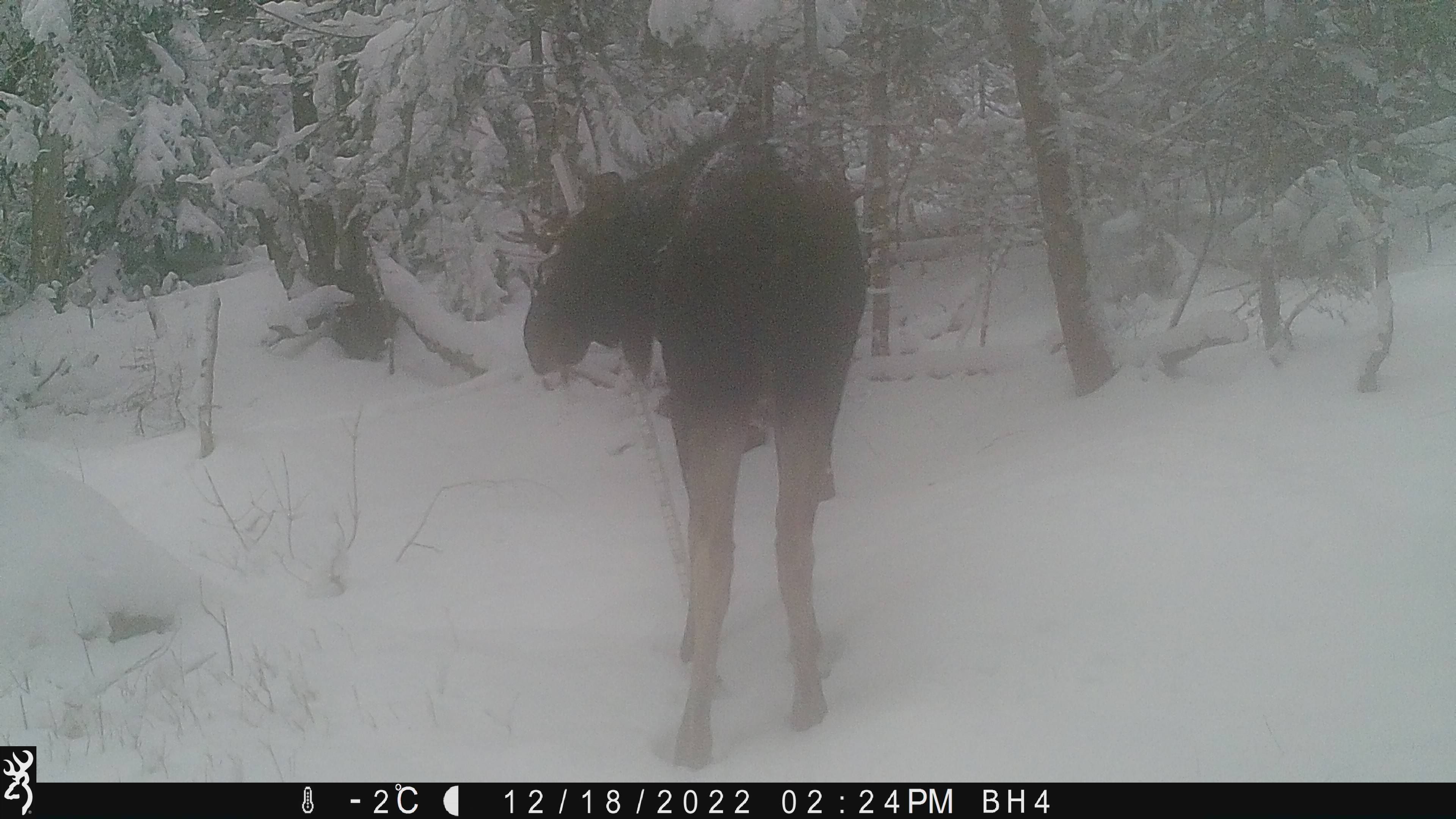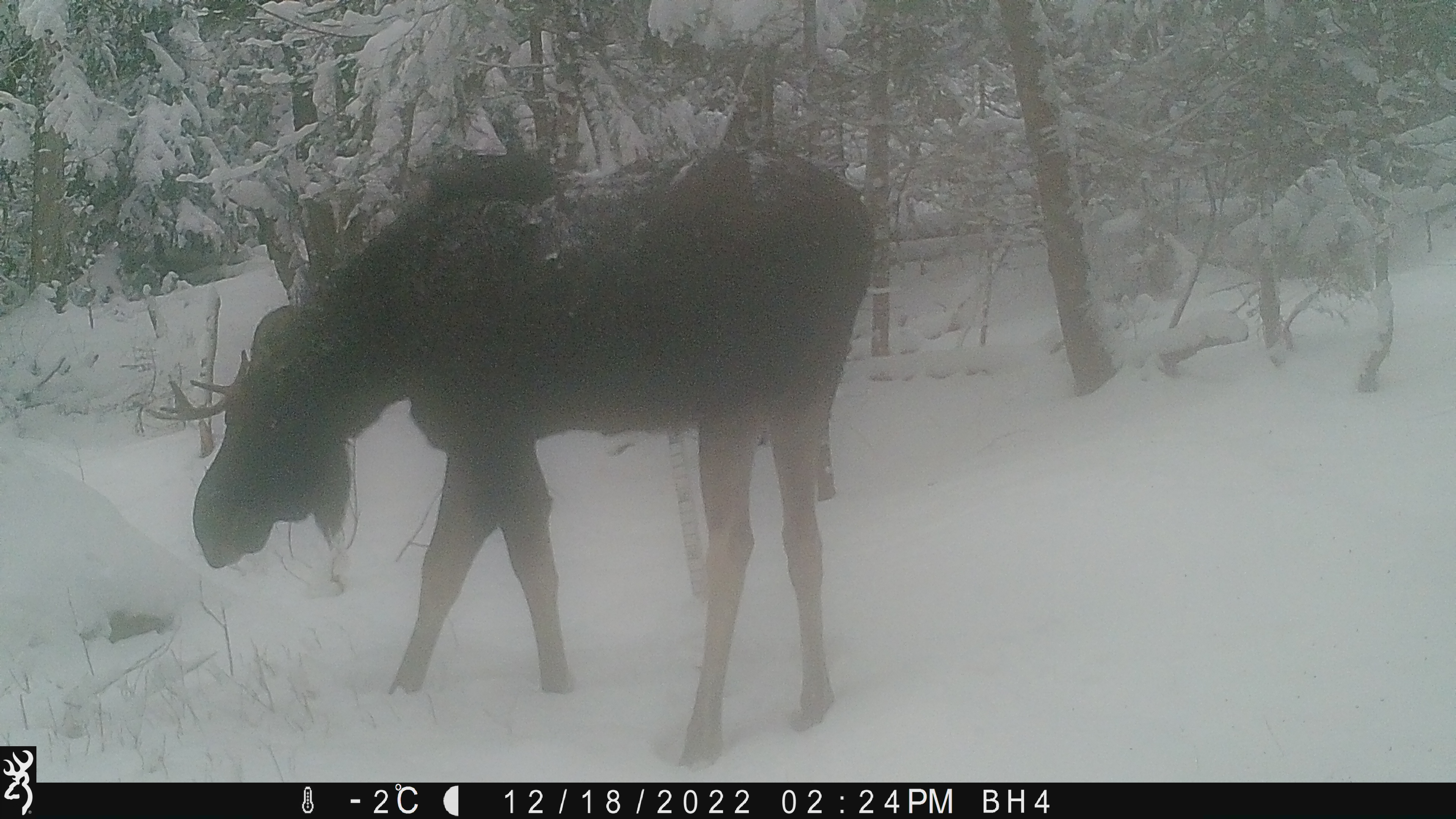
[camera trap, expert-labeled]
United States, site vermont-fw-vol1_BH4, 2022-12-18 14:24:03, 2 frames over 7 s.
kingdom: Animalia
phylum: Chordata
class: Mammalia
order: Artiodactyla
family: Cervidae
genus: Alces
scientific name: Alces alces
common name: moose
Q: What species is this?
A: Moose (Alces alces).